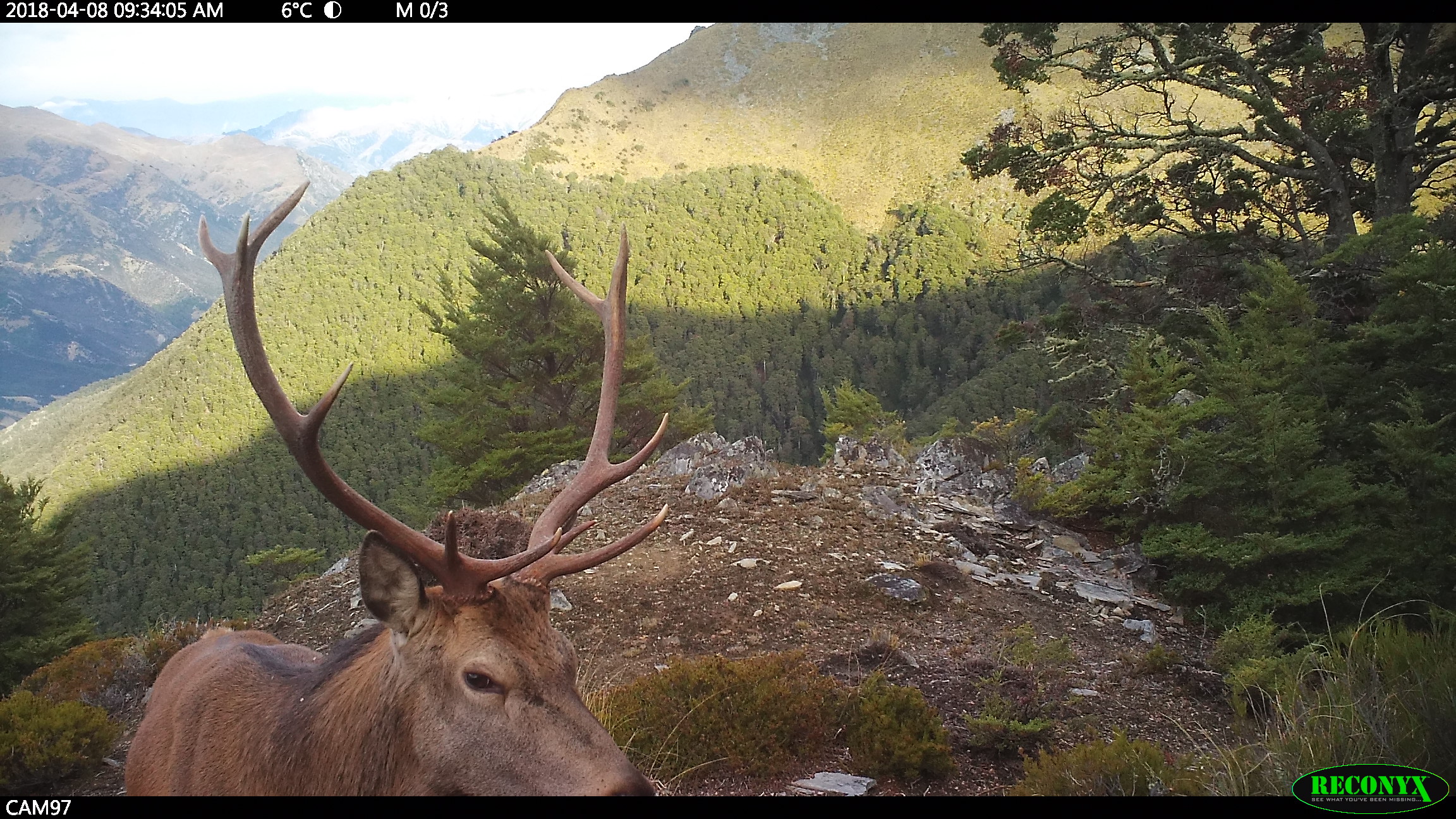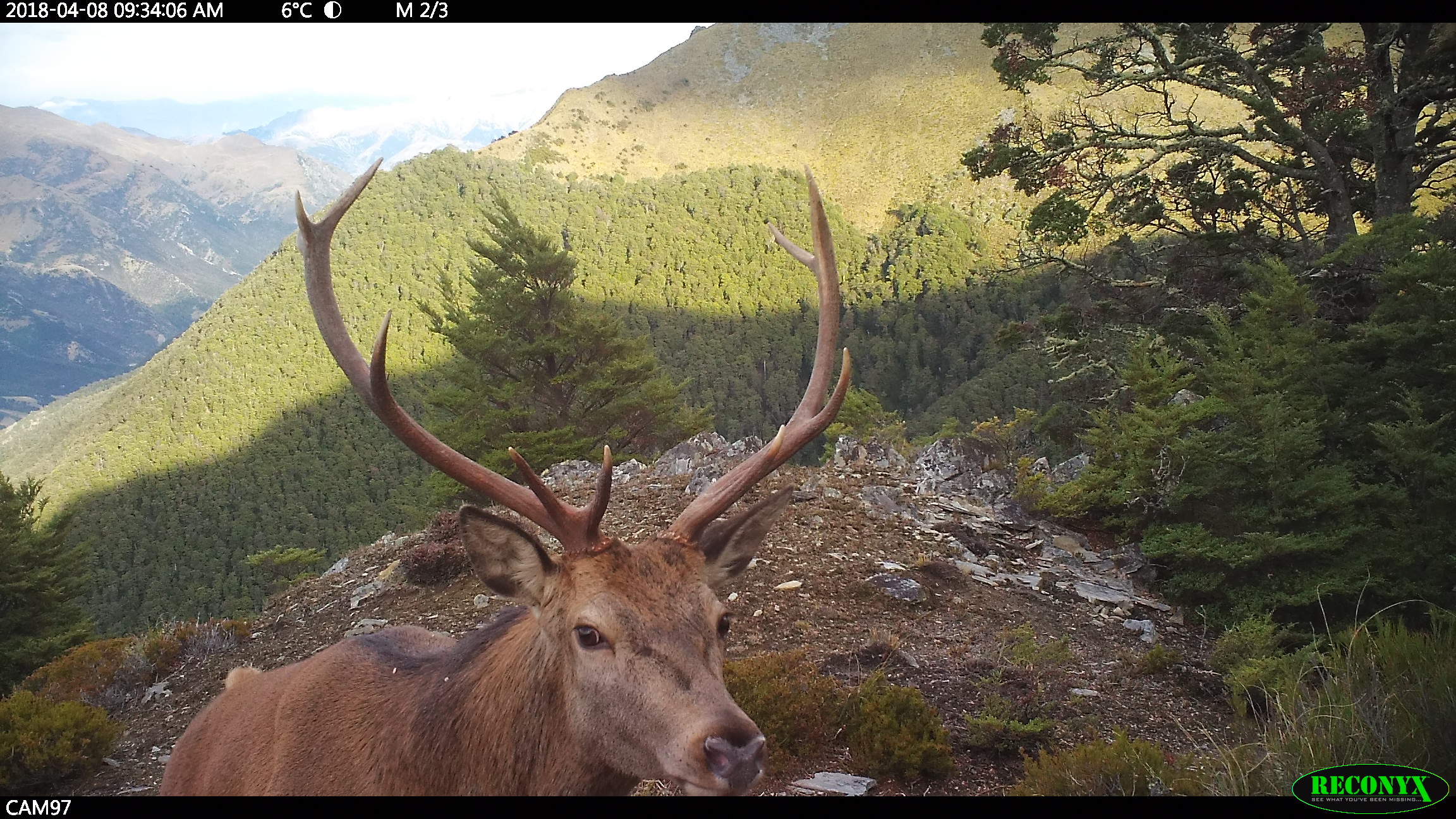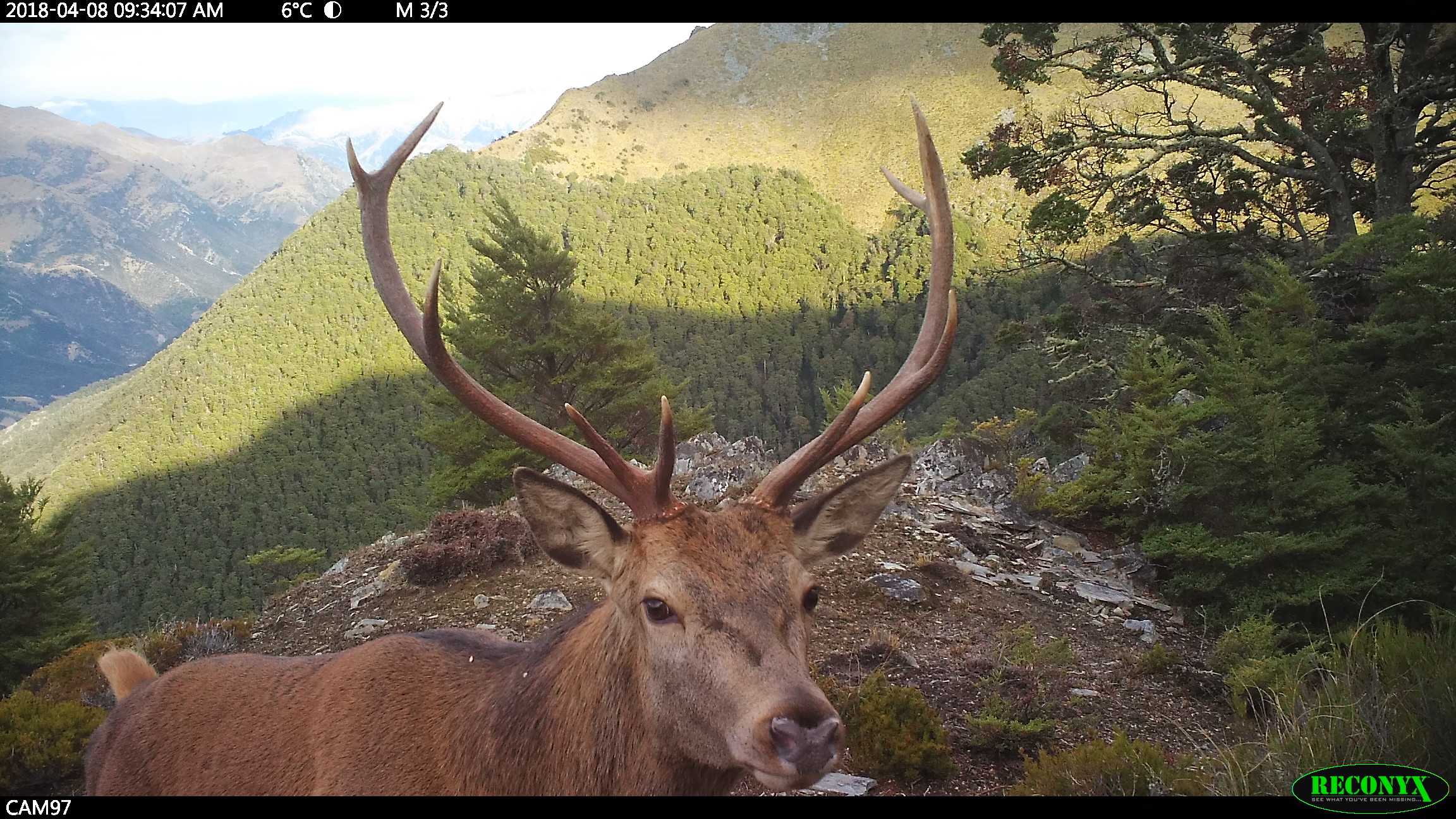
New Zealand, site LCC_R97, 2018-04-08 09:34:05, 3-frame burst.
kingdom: Animalia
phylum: Chordata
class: Mammalia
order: Artiodactyla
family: Cervidae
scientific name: Cervidae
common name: deer